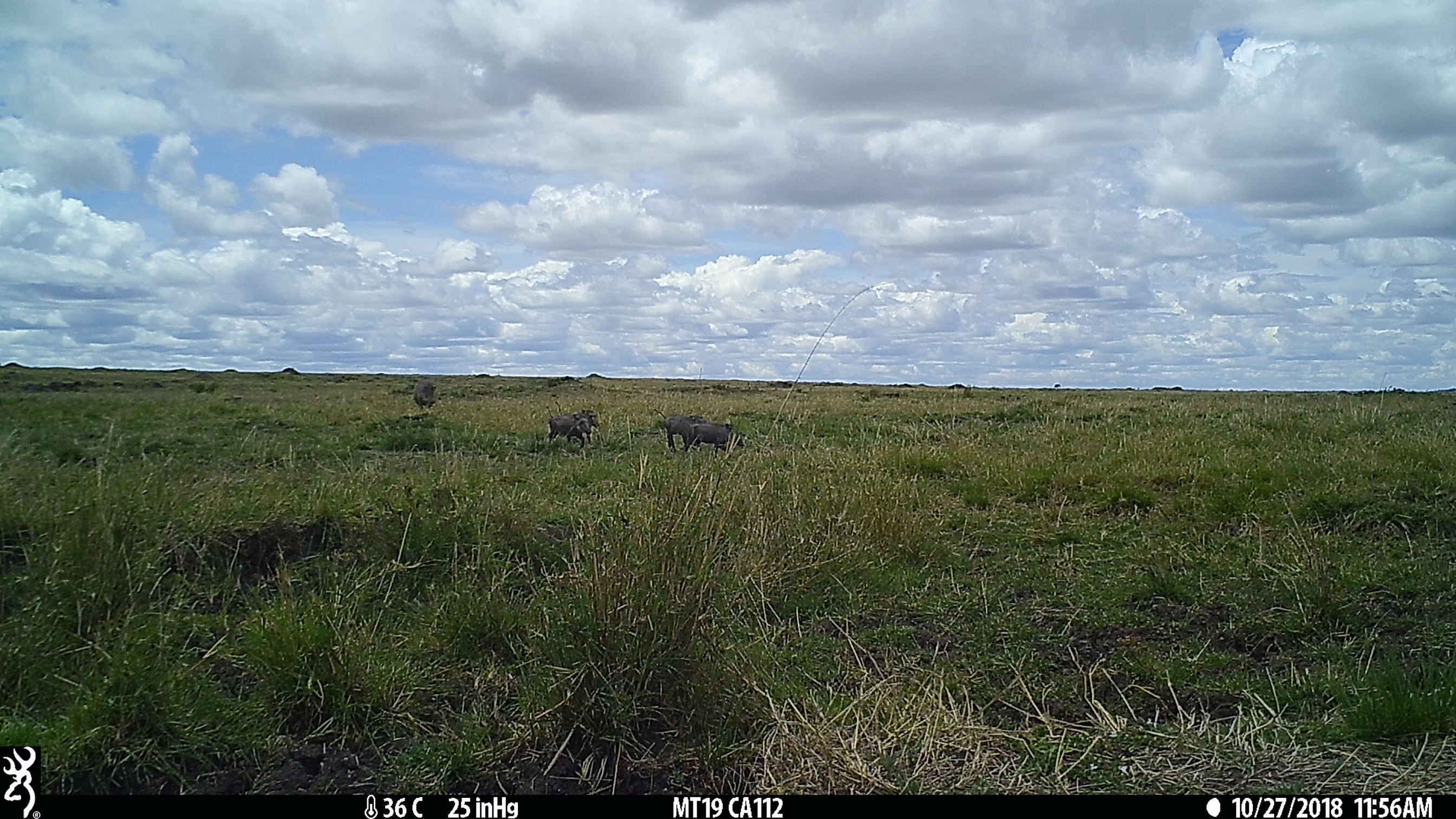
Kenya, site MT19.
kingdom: Animalia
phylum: Chordata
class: Mammalia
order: Artiodactyla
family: Suidae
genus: Phacochoerus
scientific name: Phacochoerus africanus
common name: common warthog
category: warthog